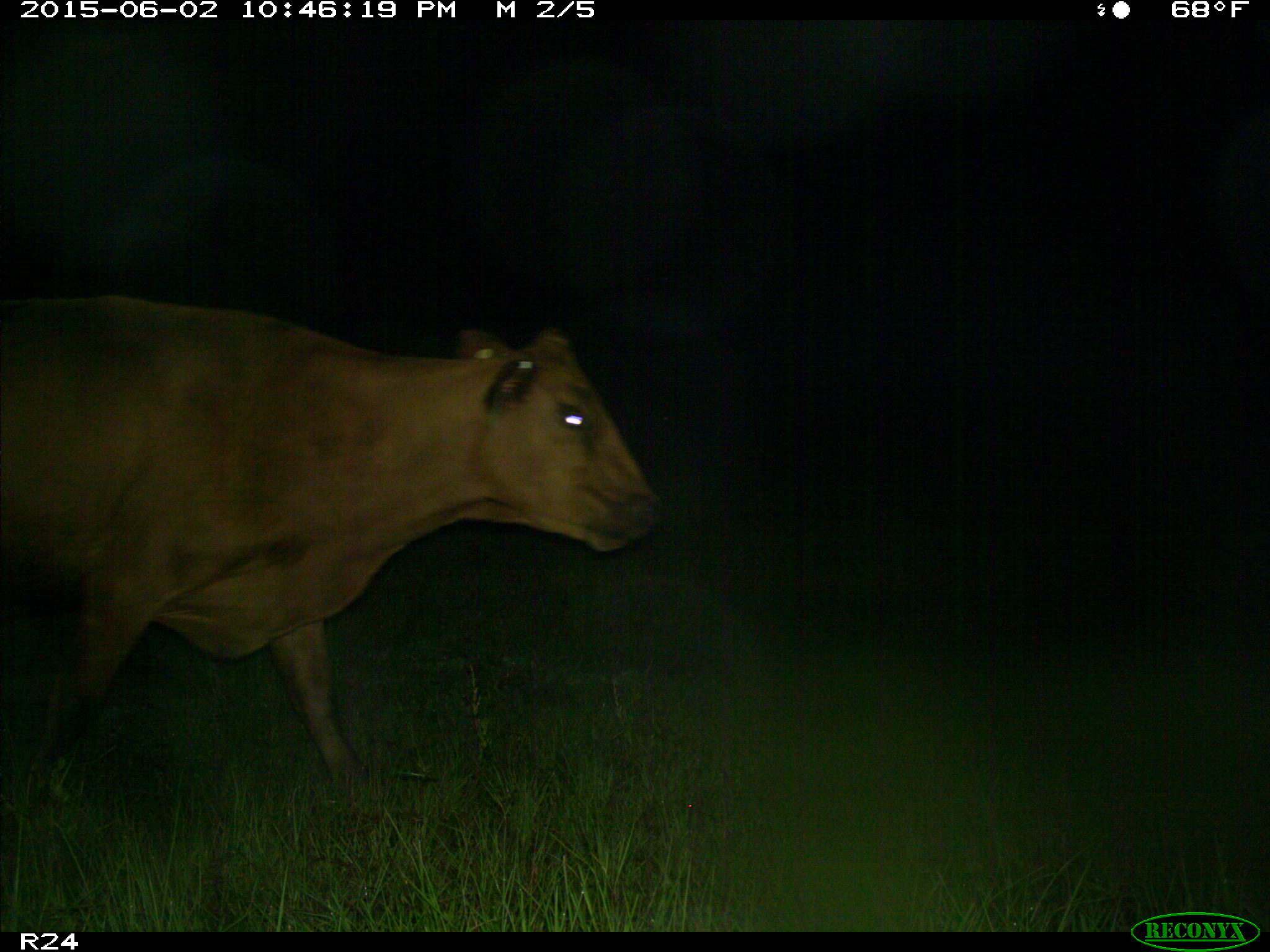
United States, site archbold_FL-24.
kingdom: Animalia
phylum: Chordata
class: Mammalia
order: Artiodactyla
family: Bovidae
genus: Bos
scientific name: Bos taurus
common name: domestic cow